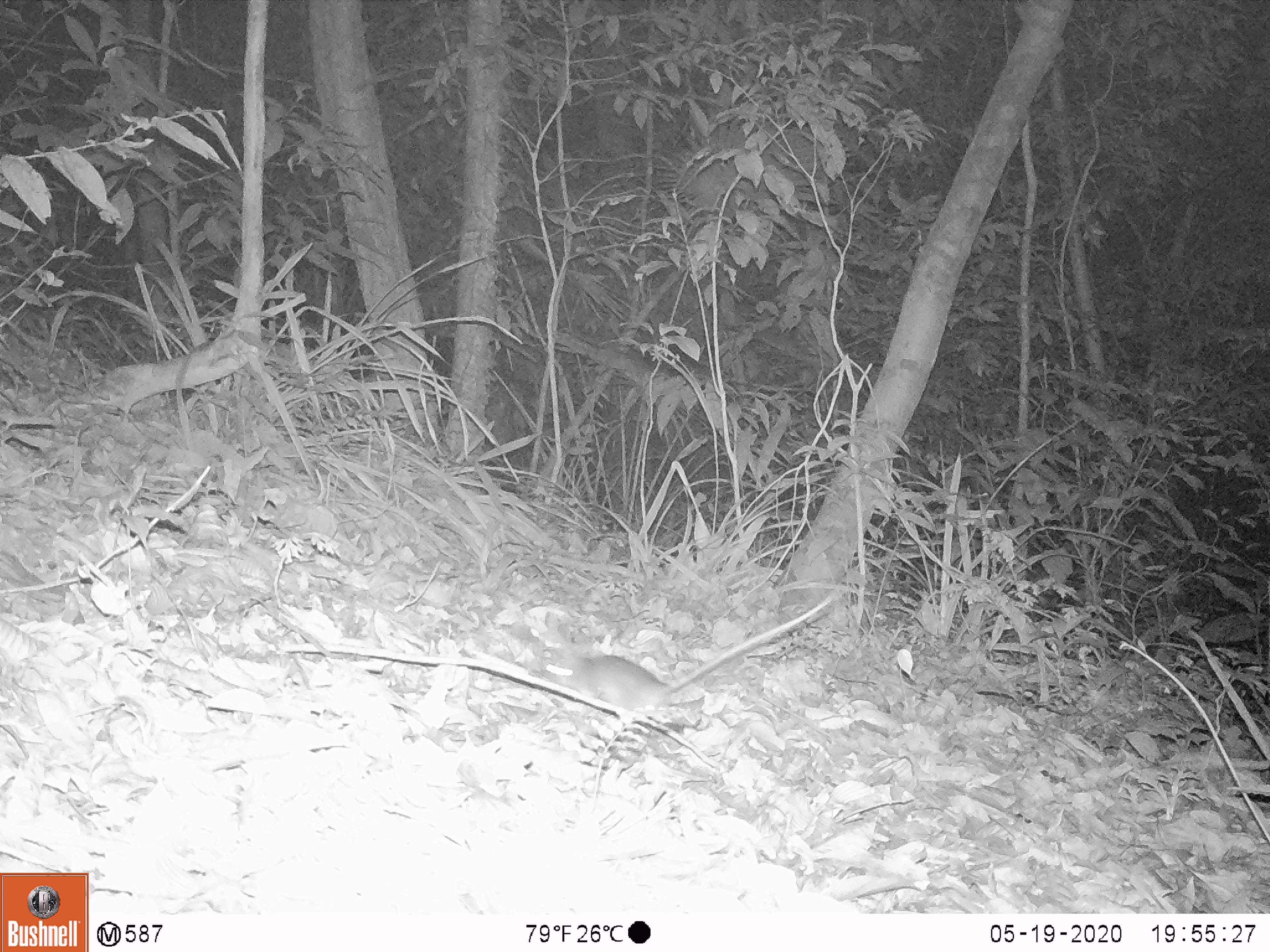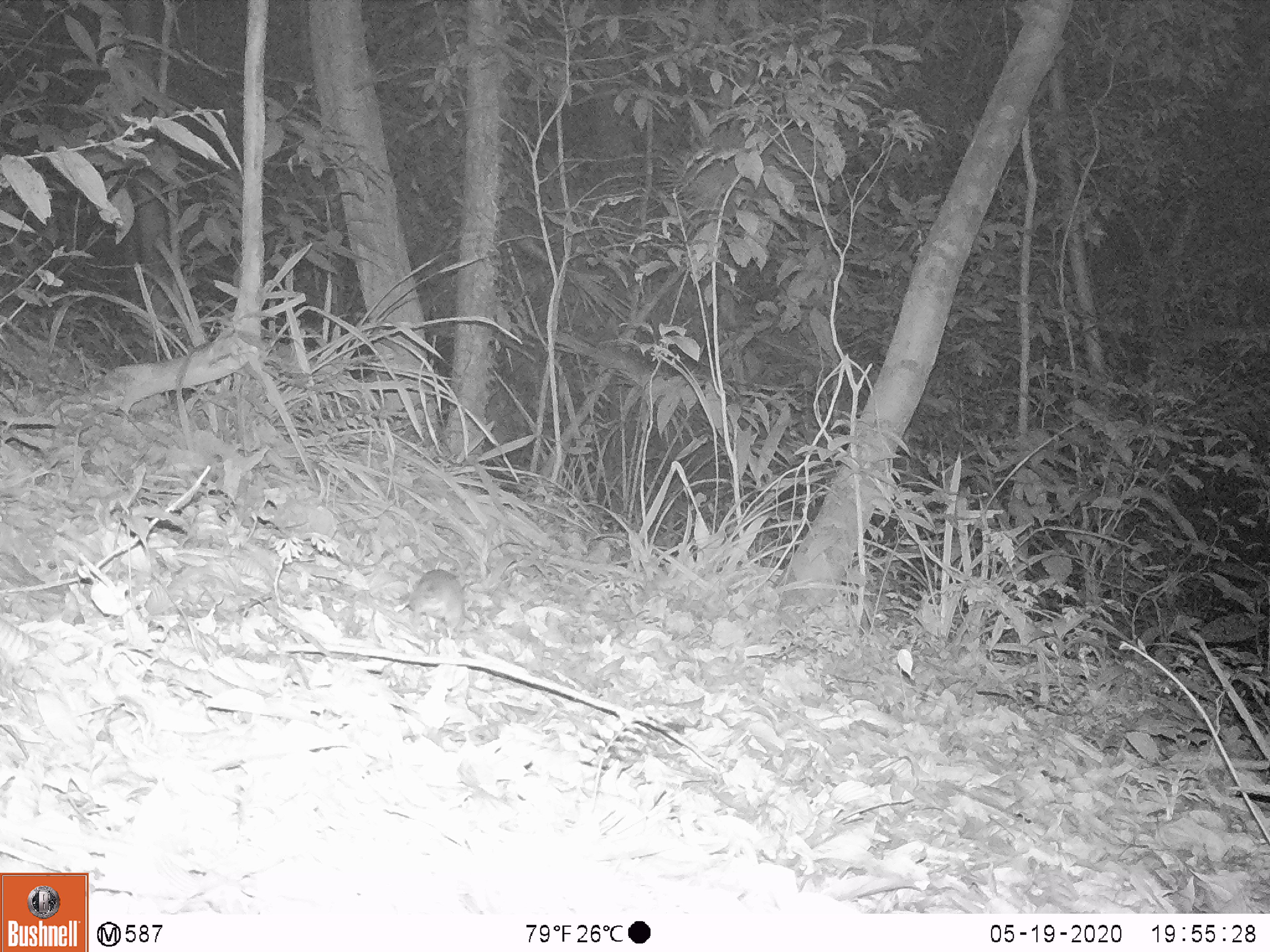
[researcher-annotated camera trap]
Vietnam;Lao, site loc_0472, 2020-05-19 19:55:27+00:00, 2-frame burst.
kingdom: Animalia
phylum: Chordata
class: Mammalia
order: Rodentia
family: Muridae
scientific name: Muridae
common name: old-world mice and rats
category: unidentified murid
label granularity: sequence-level